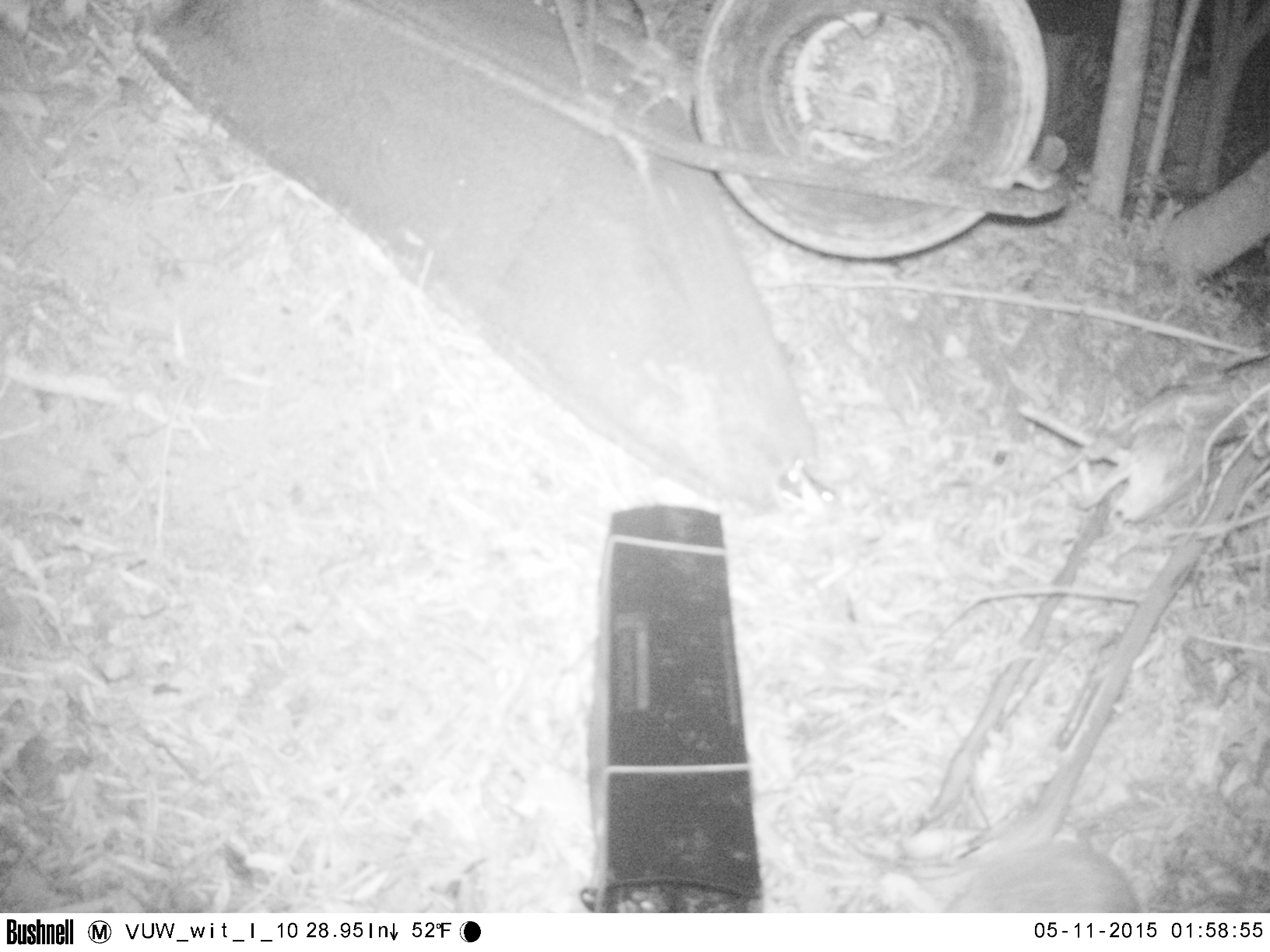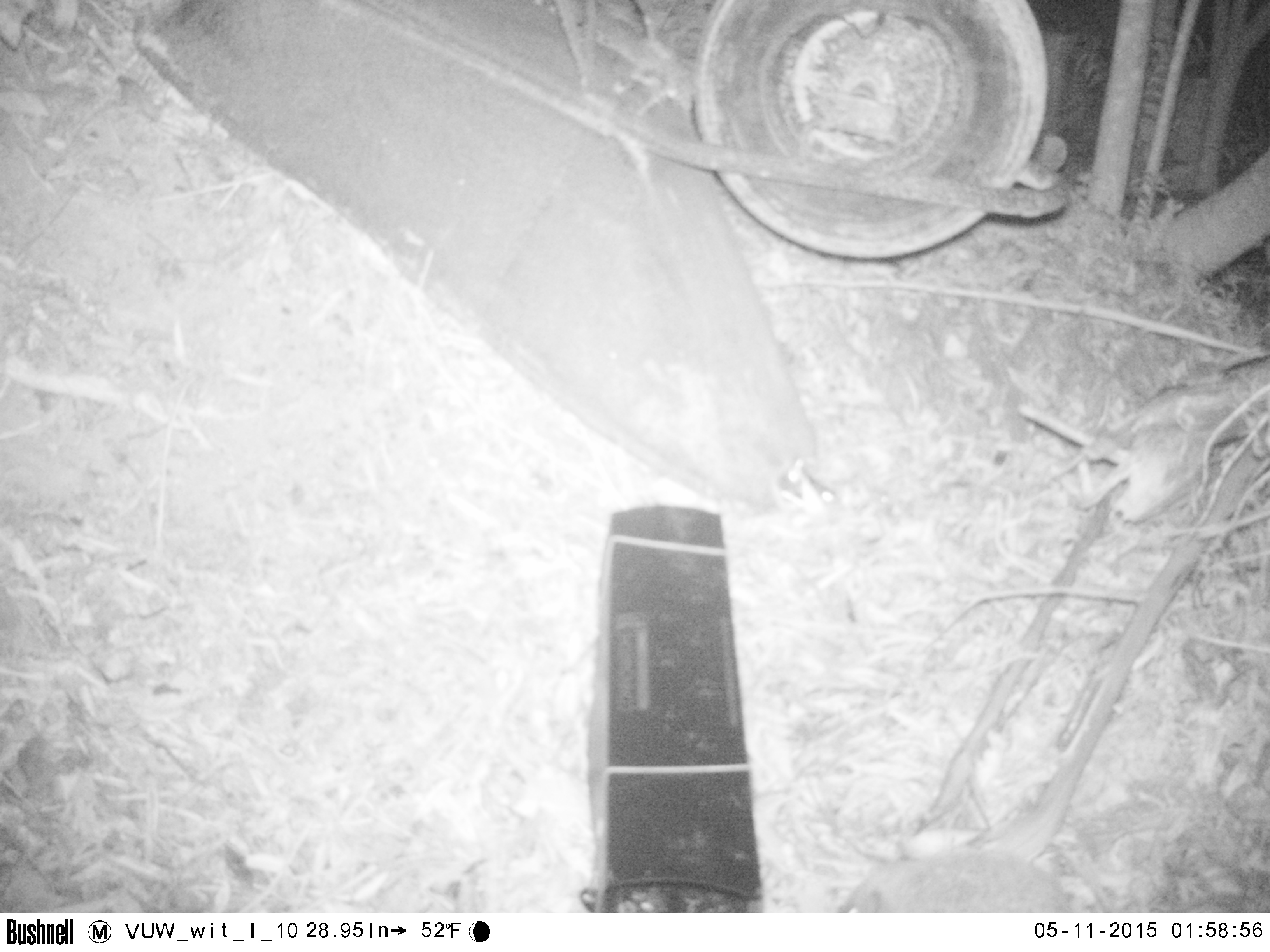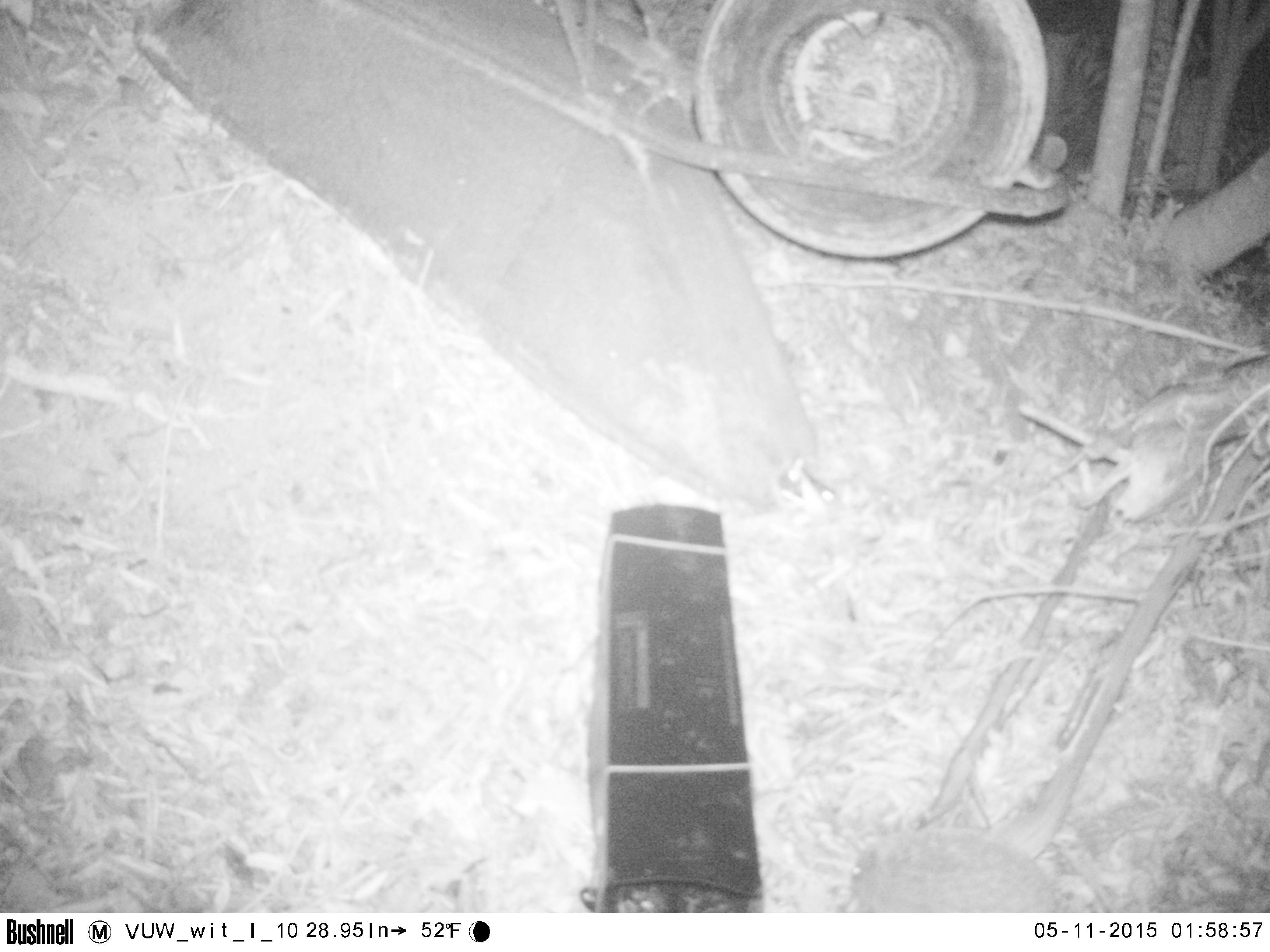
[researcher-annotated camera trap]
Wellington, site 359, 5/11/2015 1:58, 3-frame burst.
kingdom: Animalia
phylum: Chordata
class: Mammalia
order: Eulipotyphla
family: Erinaceidae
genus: Erinaceus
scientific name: Erinaceus europaeus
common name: hedgehog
Hedgehog (Erinaceus europaeus).